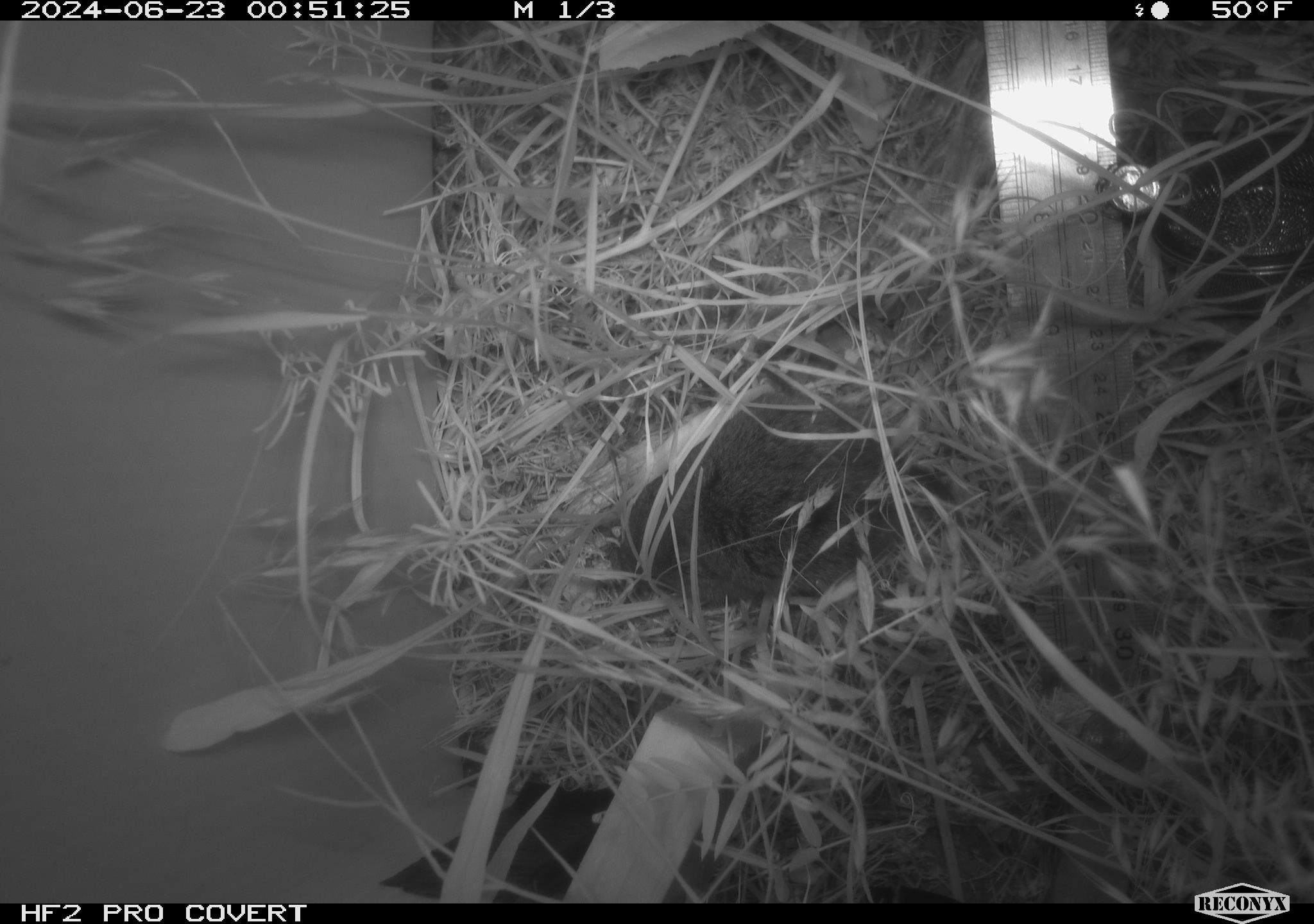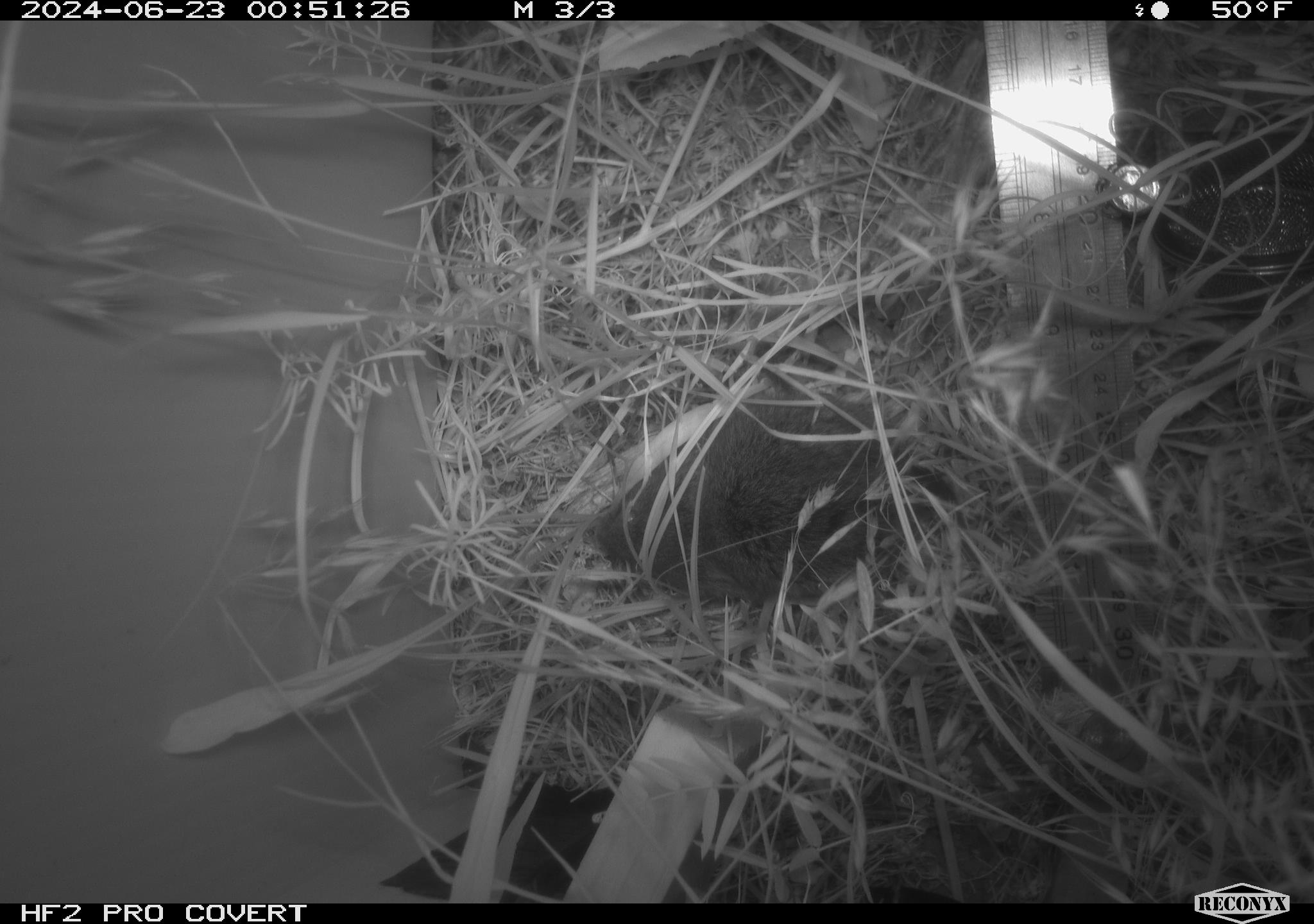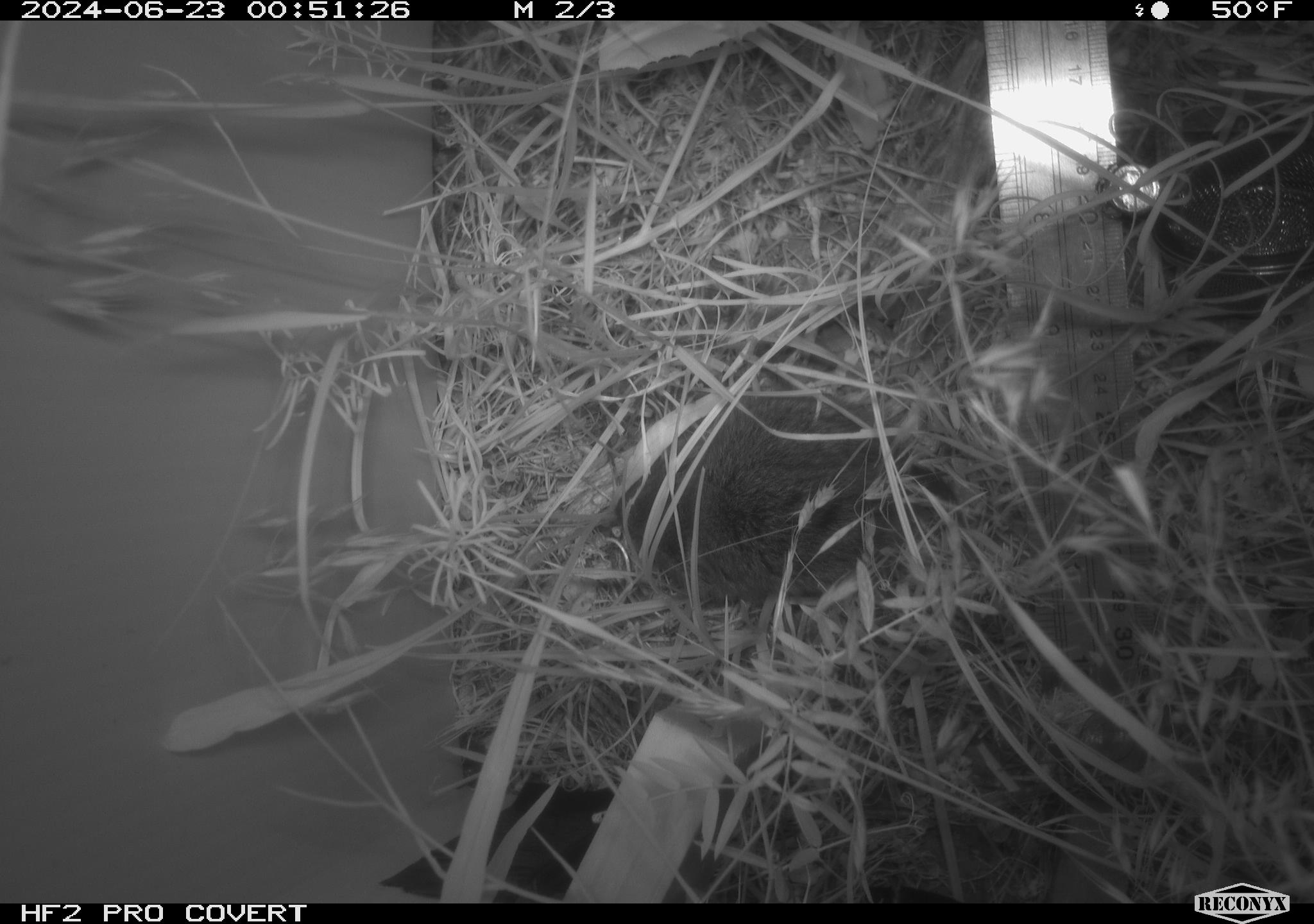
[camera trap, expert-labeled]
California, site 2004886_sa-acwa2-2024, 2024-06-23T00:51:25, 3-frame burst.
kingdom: Animalia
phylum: Chordata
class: Mammalia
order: Rodentia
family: Cricetidae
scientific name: Cricetidae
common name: hamsters, voles, lemmings, and allies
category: cricetidae family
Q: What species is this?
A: Cricetidae family (hamsters, voles, lemmings, and allies) (Cricetidae).